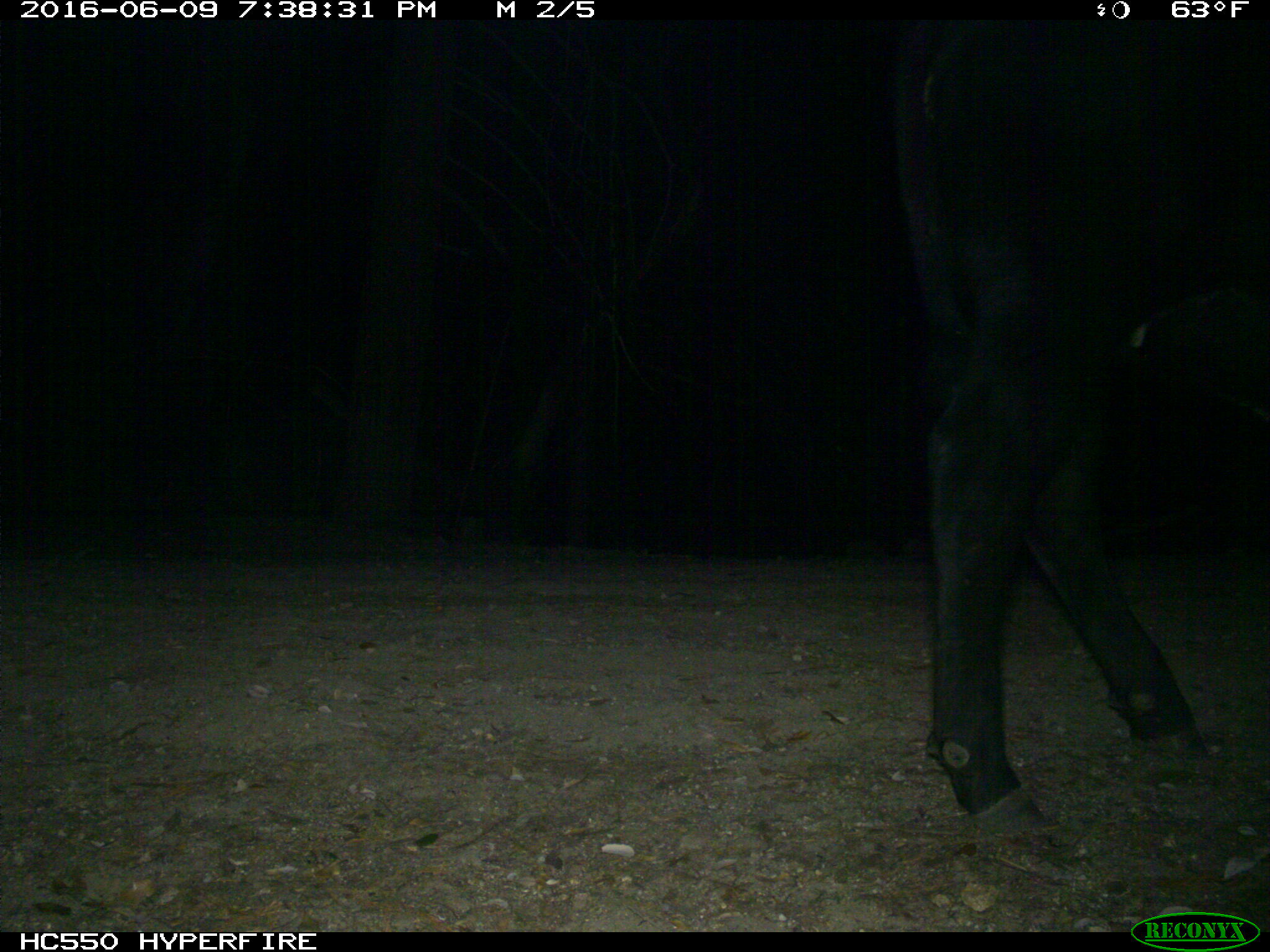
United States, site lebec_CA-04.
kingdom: Animalia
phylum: Chordata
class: Mammalia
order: Artiodactyla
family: Bovidae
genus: Bos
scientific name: Bos taurus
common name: domestic cow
Bos taurus (domestic cow).